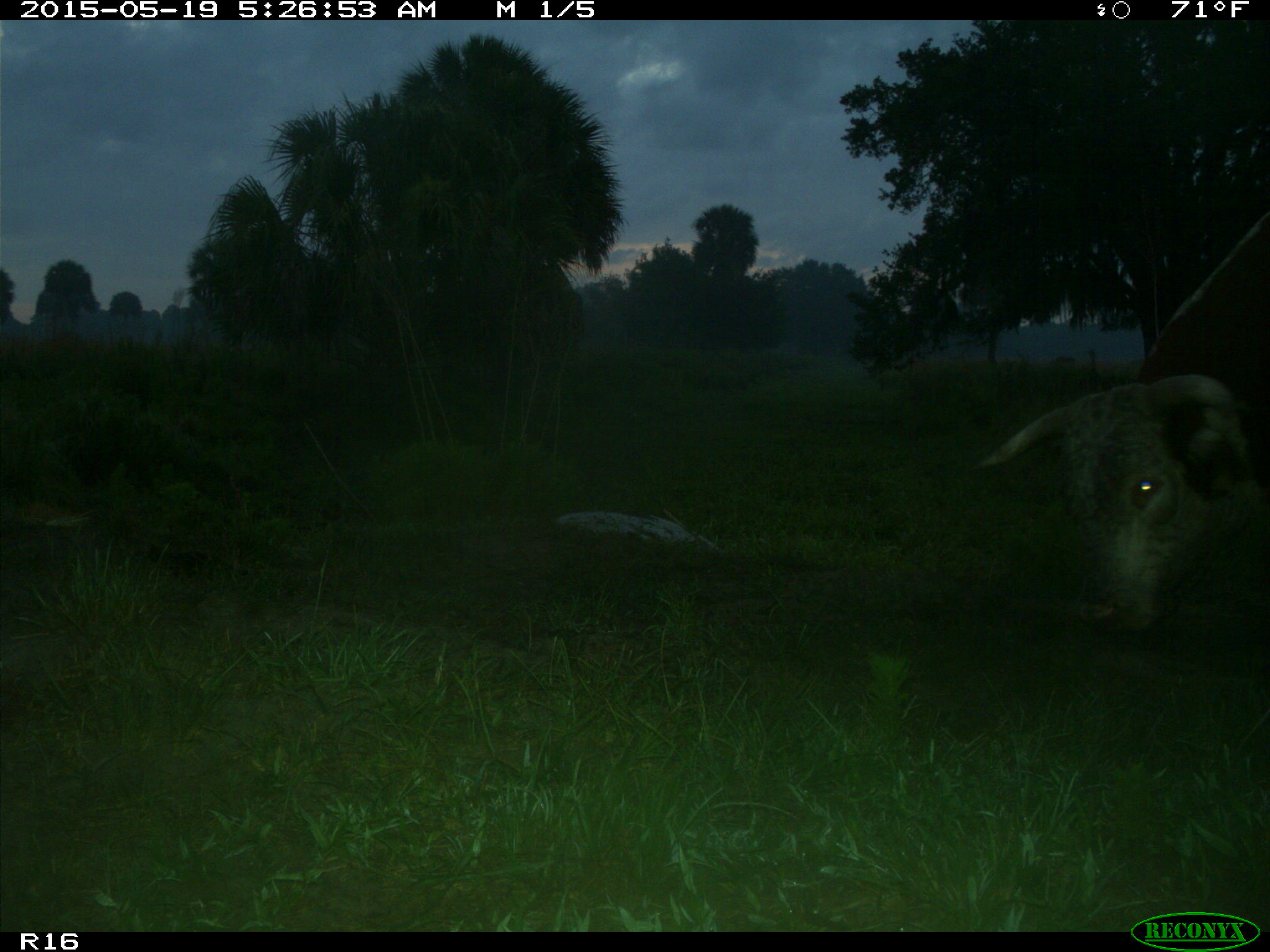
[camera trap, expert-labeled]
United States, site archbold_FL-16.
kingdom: Animalia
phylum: Chordata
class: Mammalia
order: Artiodactyla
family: Bovidae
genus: Bos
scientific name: Bos taurus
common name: domestic cow